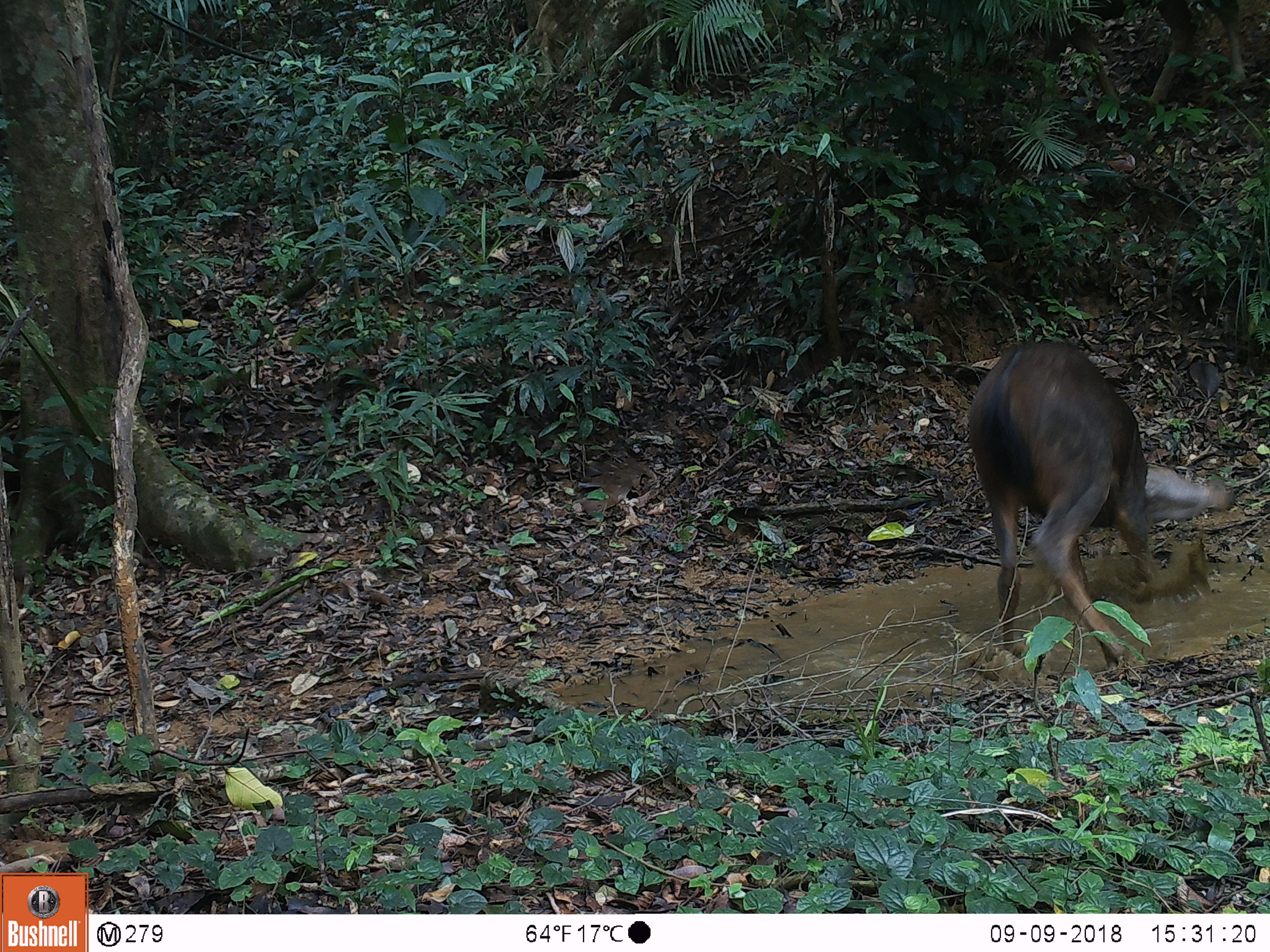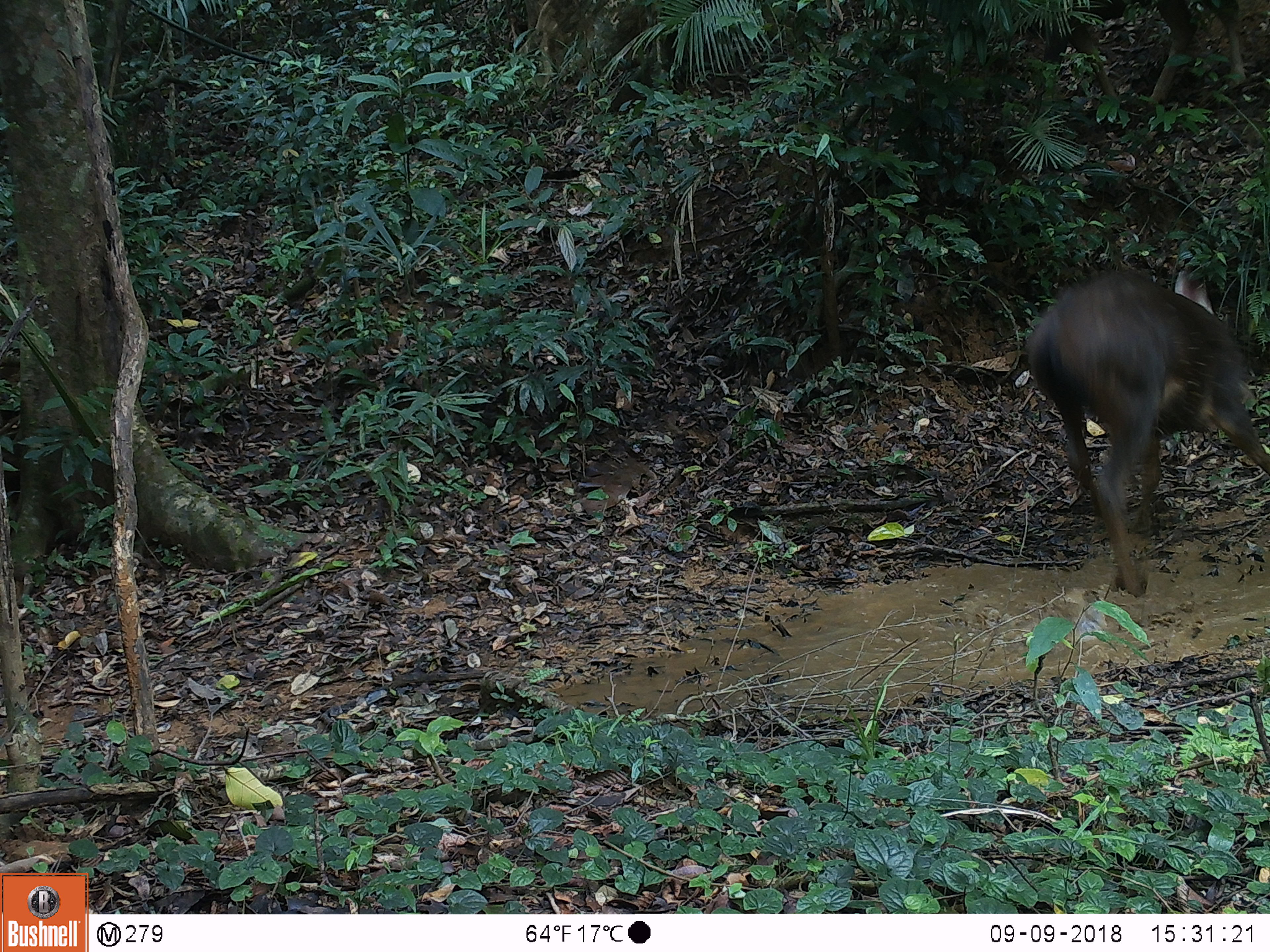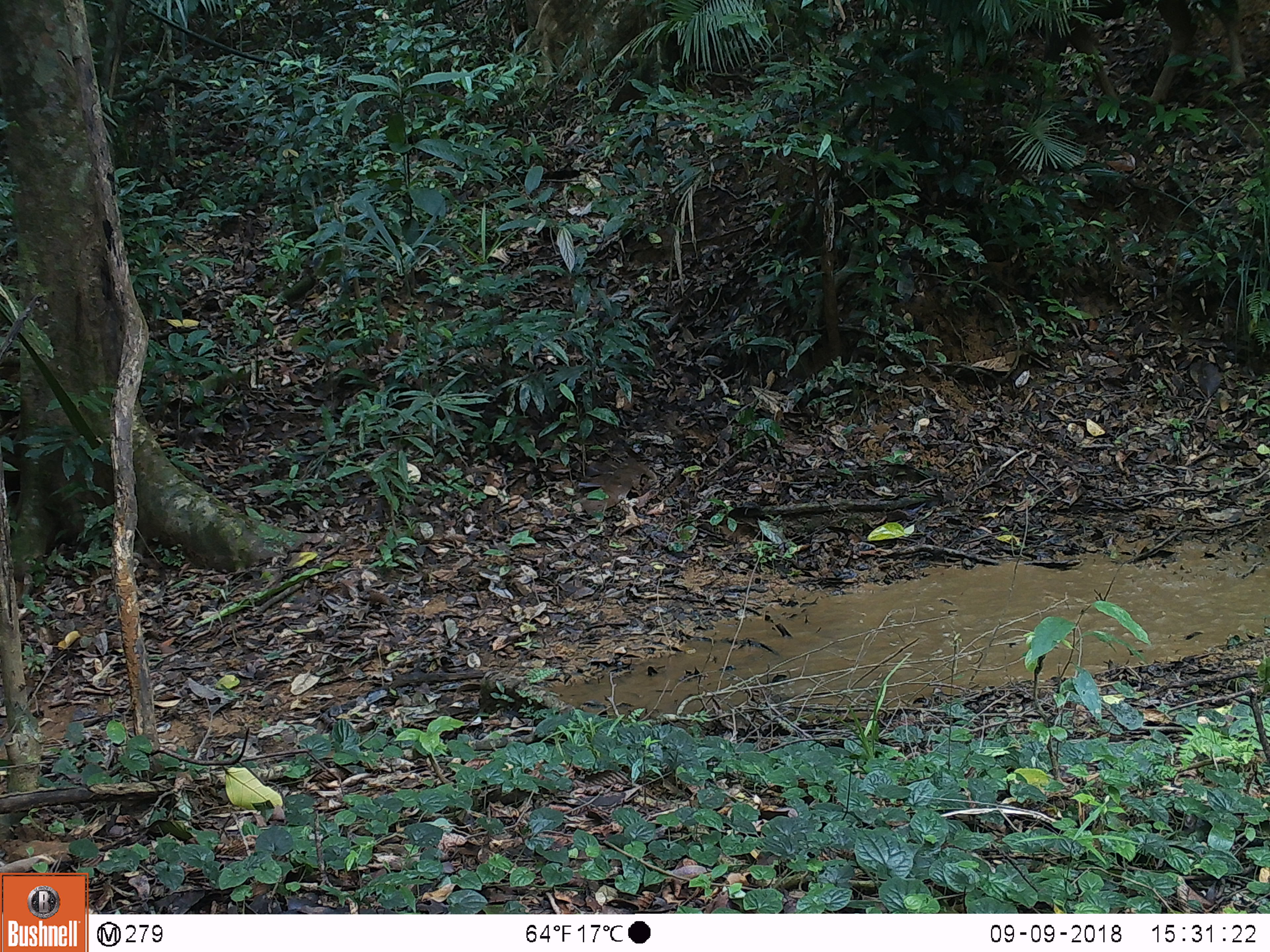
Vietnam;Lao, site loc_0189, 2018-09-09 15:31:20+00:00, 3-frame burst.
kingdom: Animalia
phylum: Chordata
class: Mammalia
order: Artiodactyla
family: Cervidae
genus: Rusa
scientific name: Rusa unicolor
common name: sambar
Sambar (Rusa unicolor). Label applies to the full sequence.